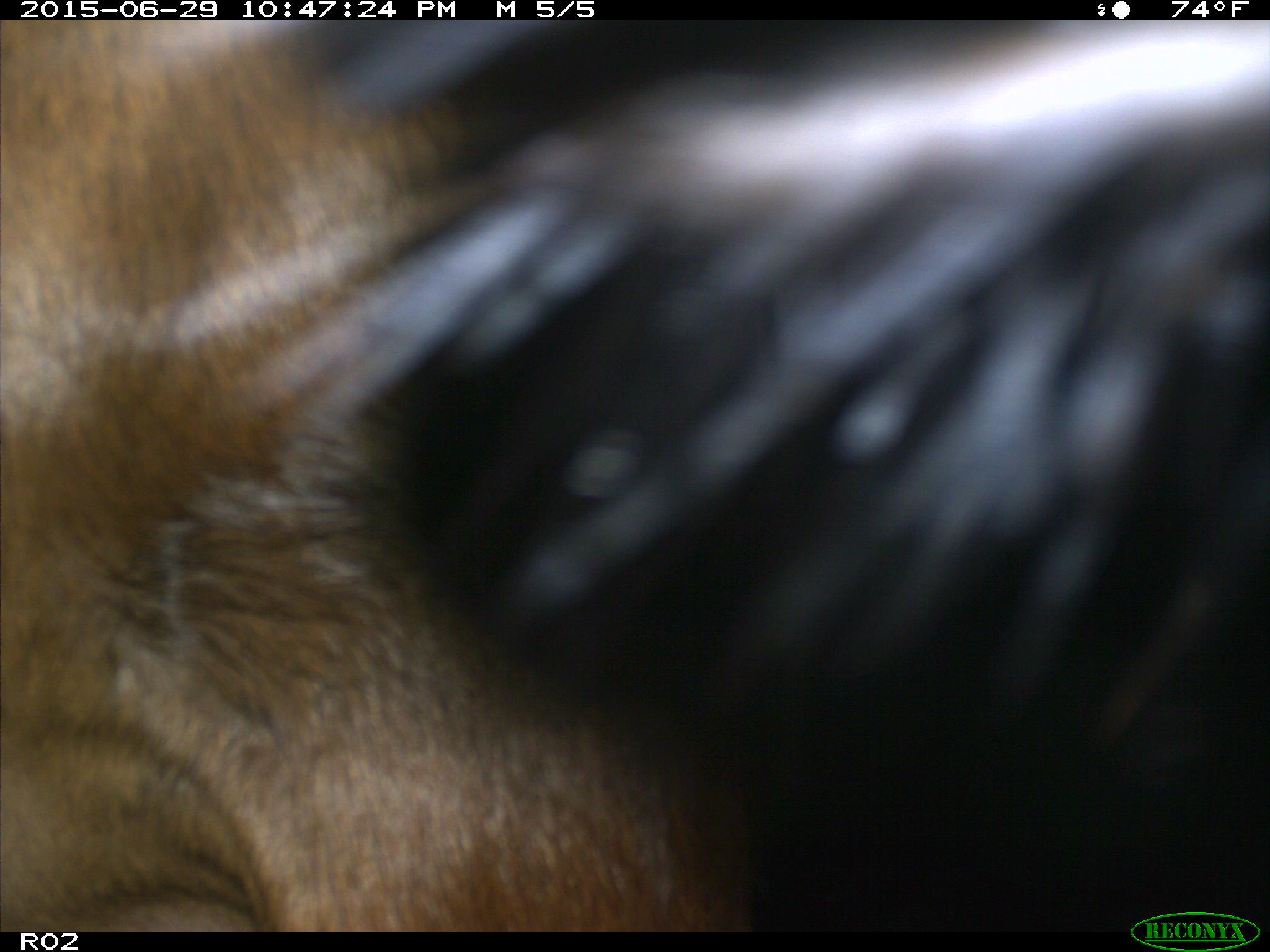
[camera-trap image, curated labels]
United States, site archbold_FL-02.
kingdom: Animalia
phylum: Chordata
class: Mammalia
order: Artiodactyla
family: Bovidae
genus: Bos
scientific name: Bos taurus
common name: domestic cow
Bos taurus (domestic cow).